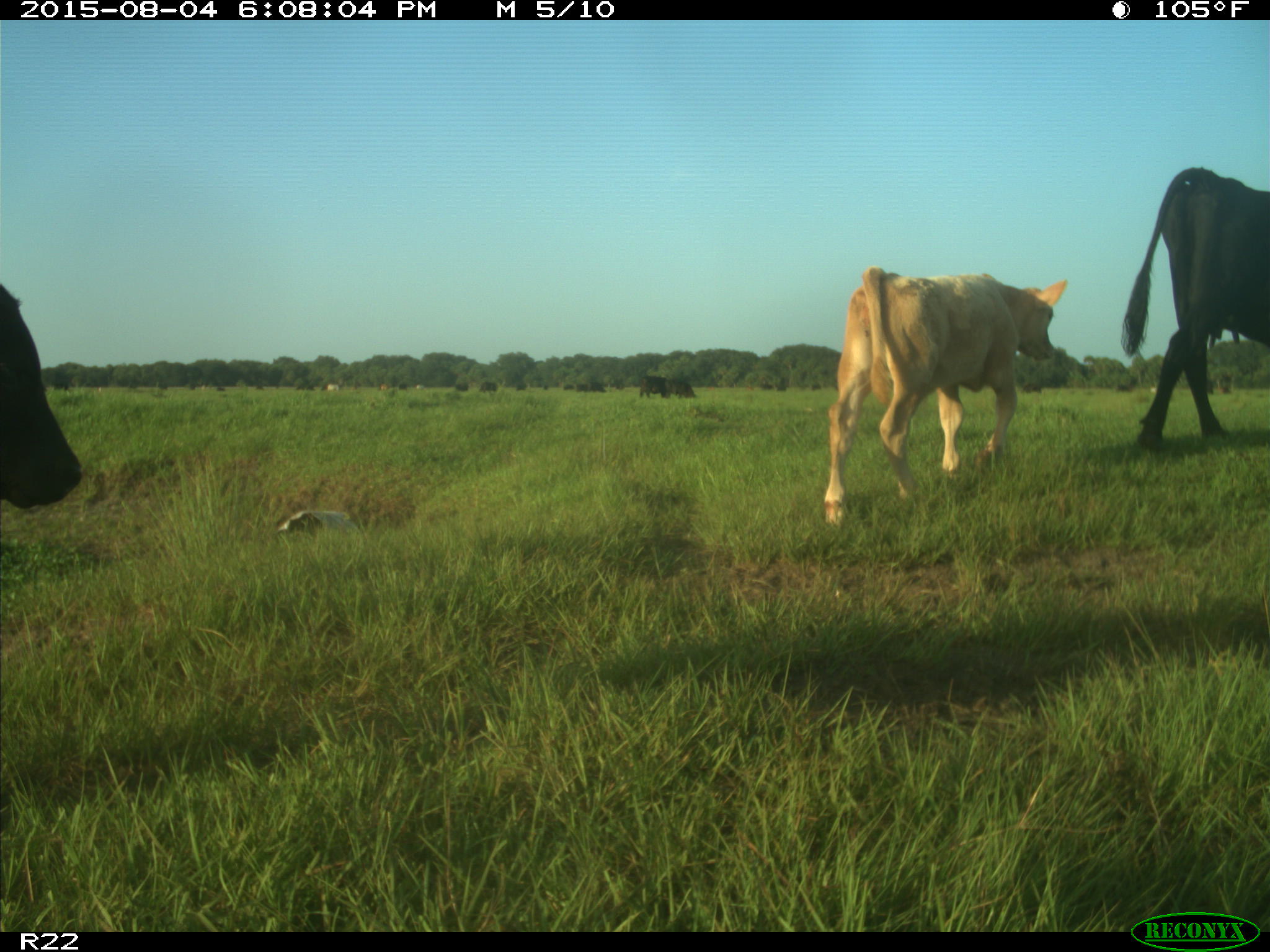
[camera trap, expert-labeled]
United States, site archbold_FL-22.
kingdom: Animalia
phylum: Chordata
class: Mammalia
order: Artiodactyla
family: Bovidae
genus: Bos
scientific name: Bos taurus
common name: domestic cow